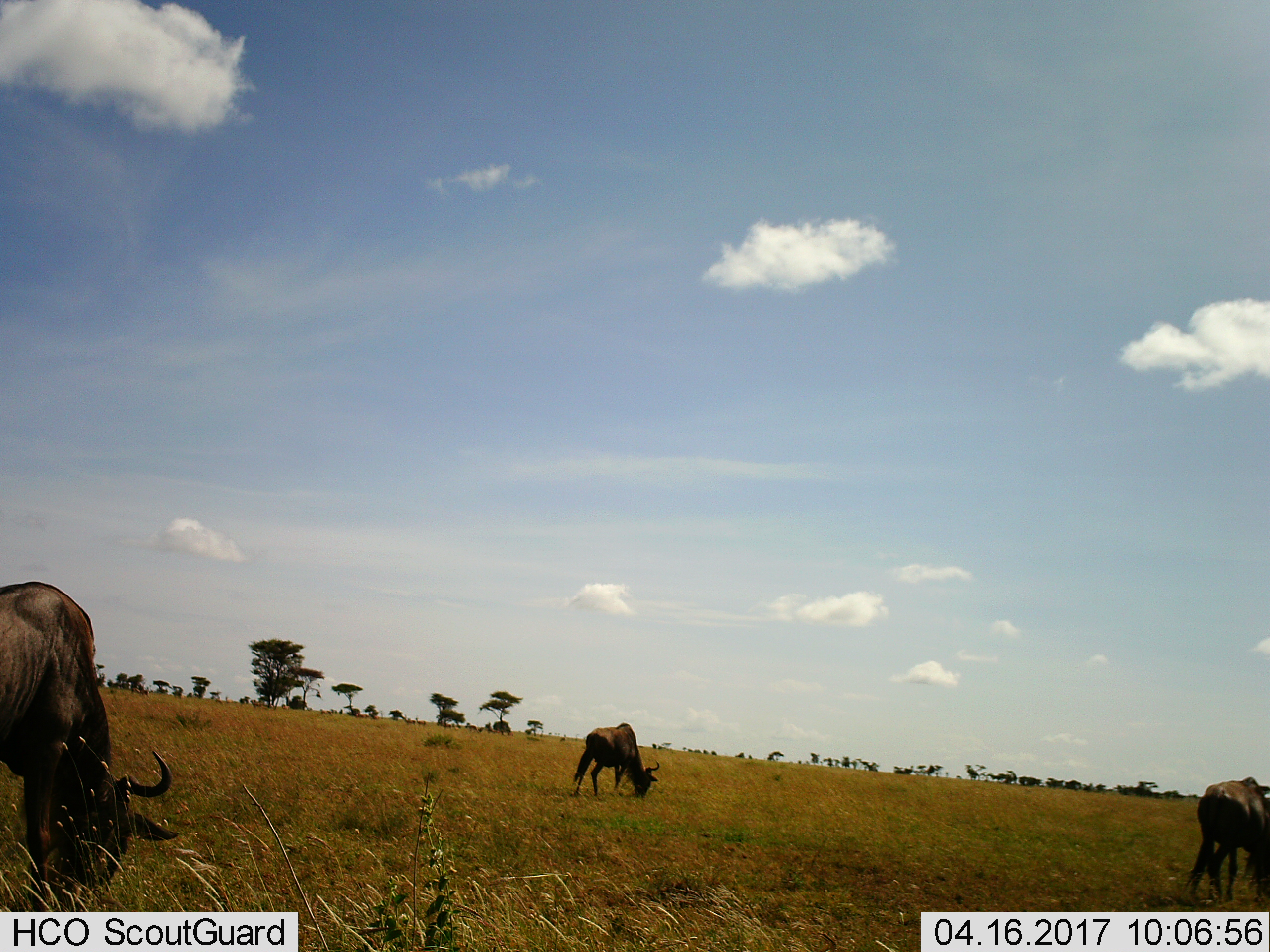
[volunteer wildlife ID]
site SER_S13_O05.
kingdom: Animalia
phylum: Chordata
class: Mammalia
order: Artiodactyla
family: Bovidae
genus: Connochaetes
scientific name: Connochaetes taurinus taurinus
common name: blue wildebeest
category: wildebeestblue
Wildebeestblue (blue wildebeest) (Connochaetes taurinus taurinus), count 3. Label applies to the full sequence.